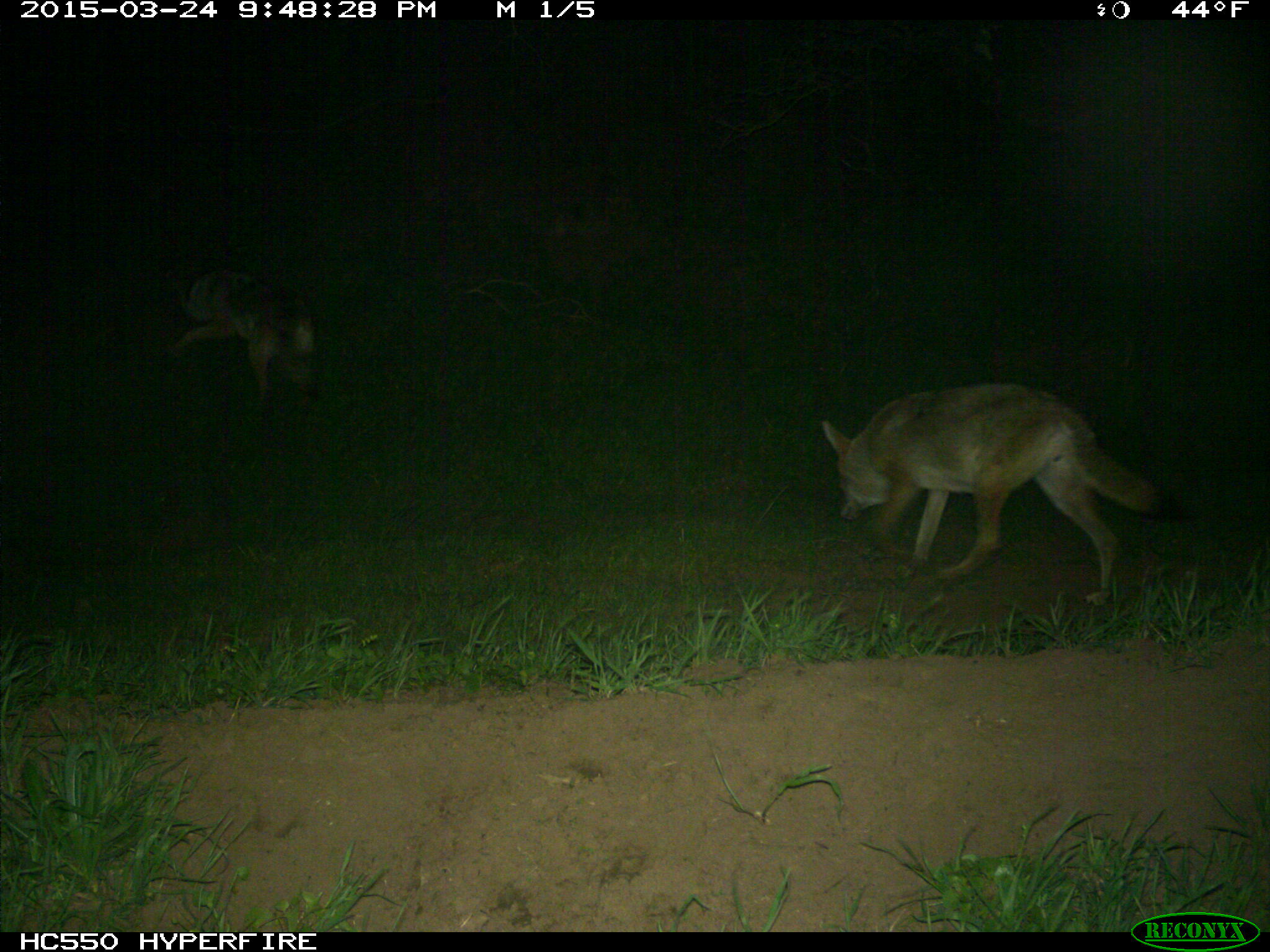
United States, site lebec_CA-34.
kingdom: Animalia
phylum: Chordata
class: Mammalia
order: Carnivora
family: Canidae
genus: Canis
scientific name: Canis latrans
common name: coyote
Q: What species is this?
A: Canis latrans (coyote).